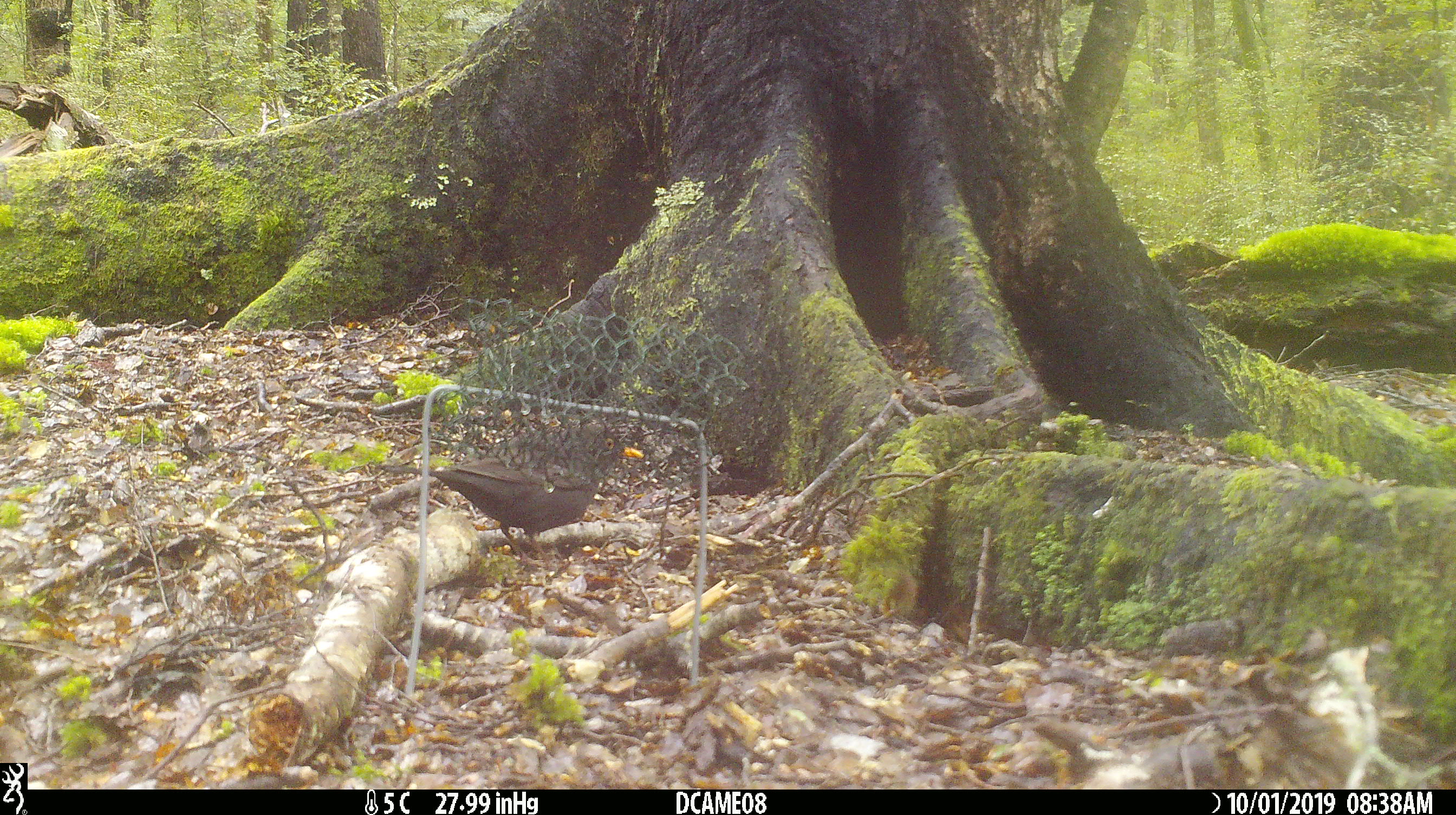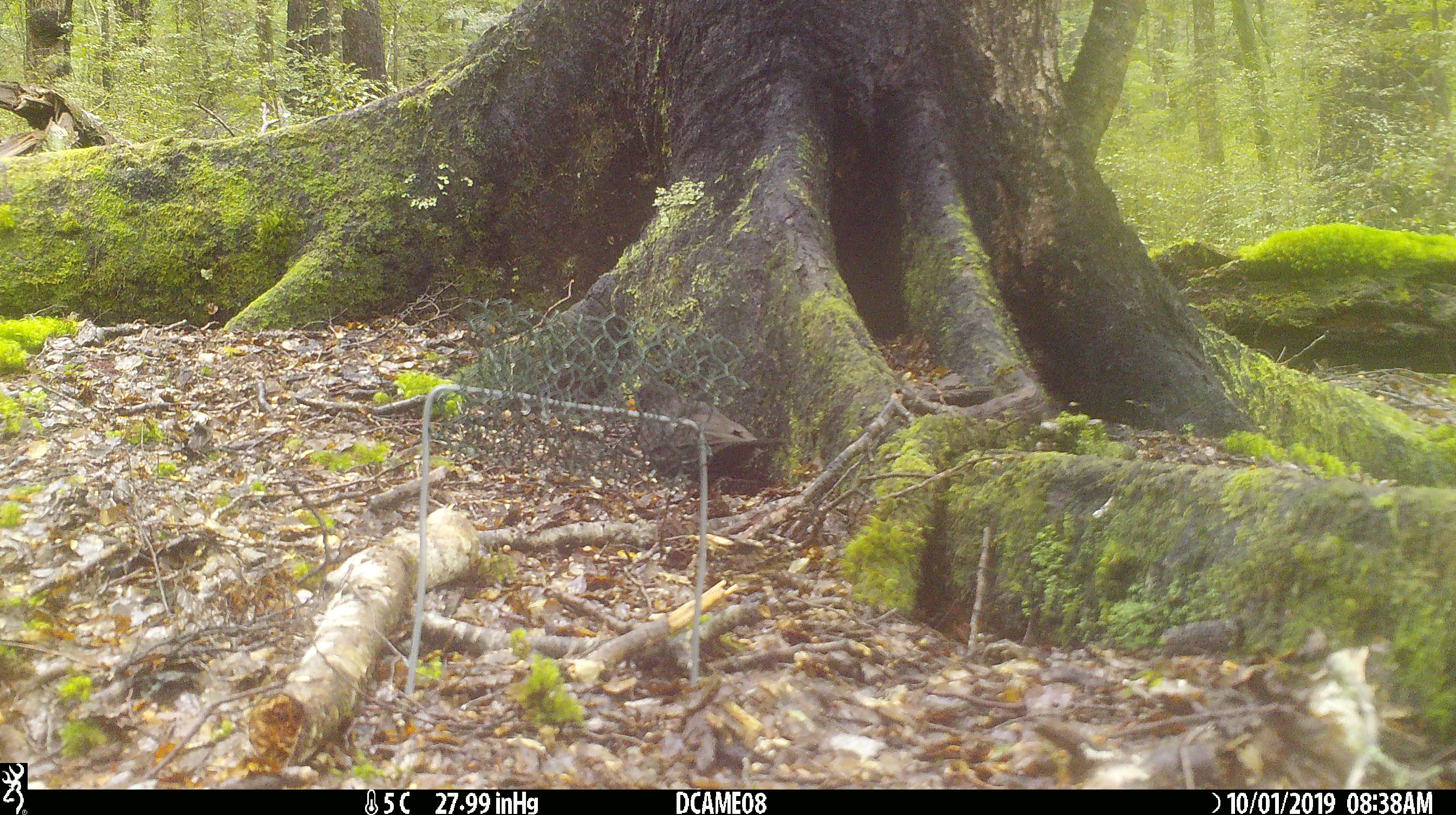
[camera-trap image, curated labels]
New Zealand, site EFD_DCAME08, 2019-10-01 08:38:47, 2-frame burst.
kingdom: Animalia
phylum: Chordata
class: Aves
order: Passeriformes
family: Turdidae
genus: Turdus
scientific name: Turdus merula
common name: eurasian blackbird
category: blackbird